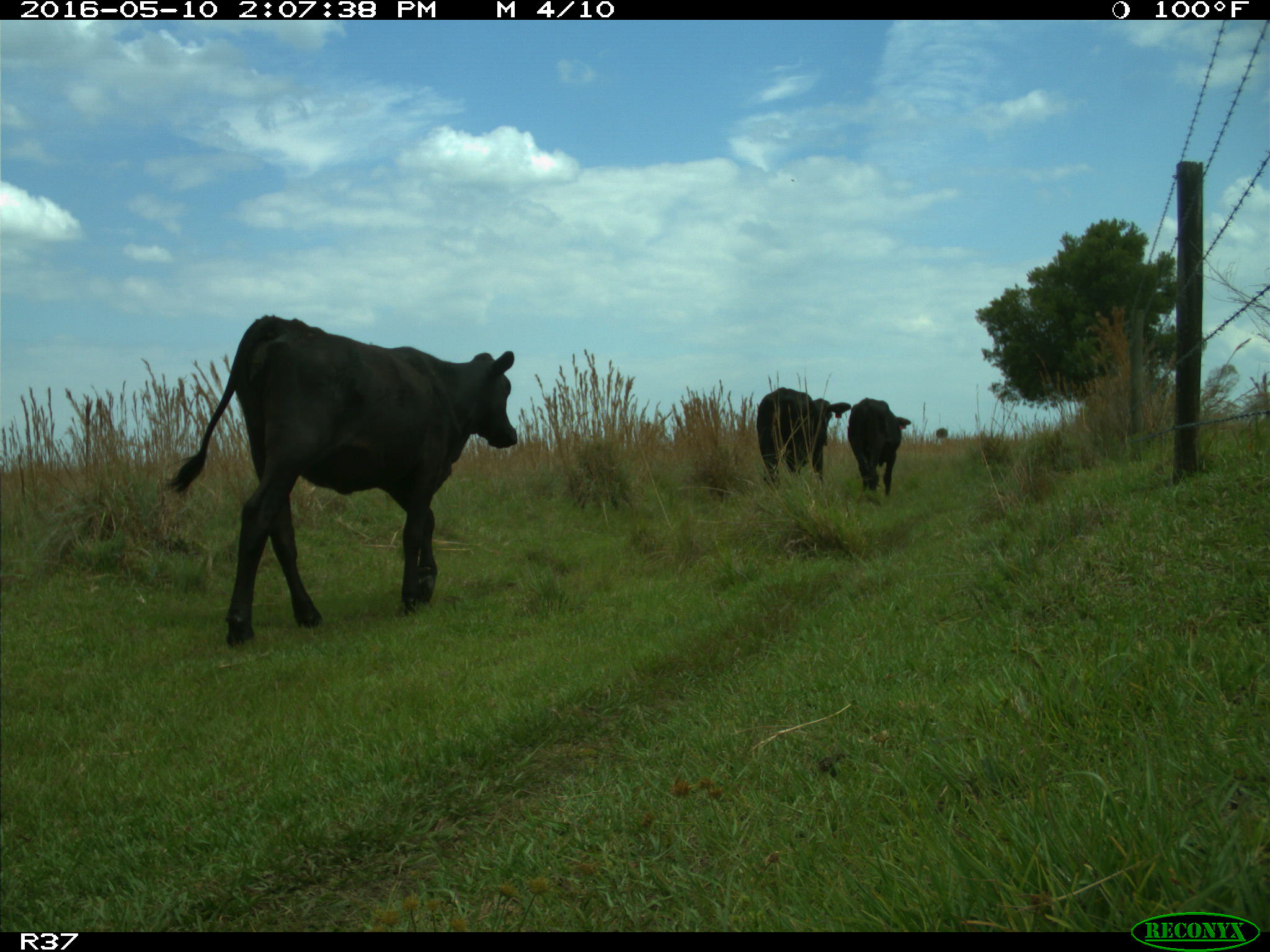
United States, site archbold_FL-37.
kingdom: Animalia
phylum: Chordata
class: Mammalia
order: Artiodactyla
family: Bovidae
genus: Bos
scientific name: Bos taurus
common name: domestic cow